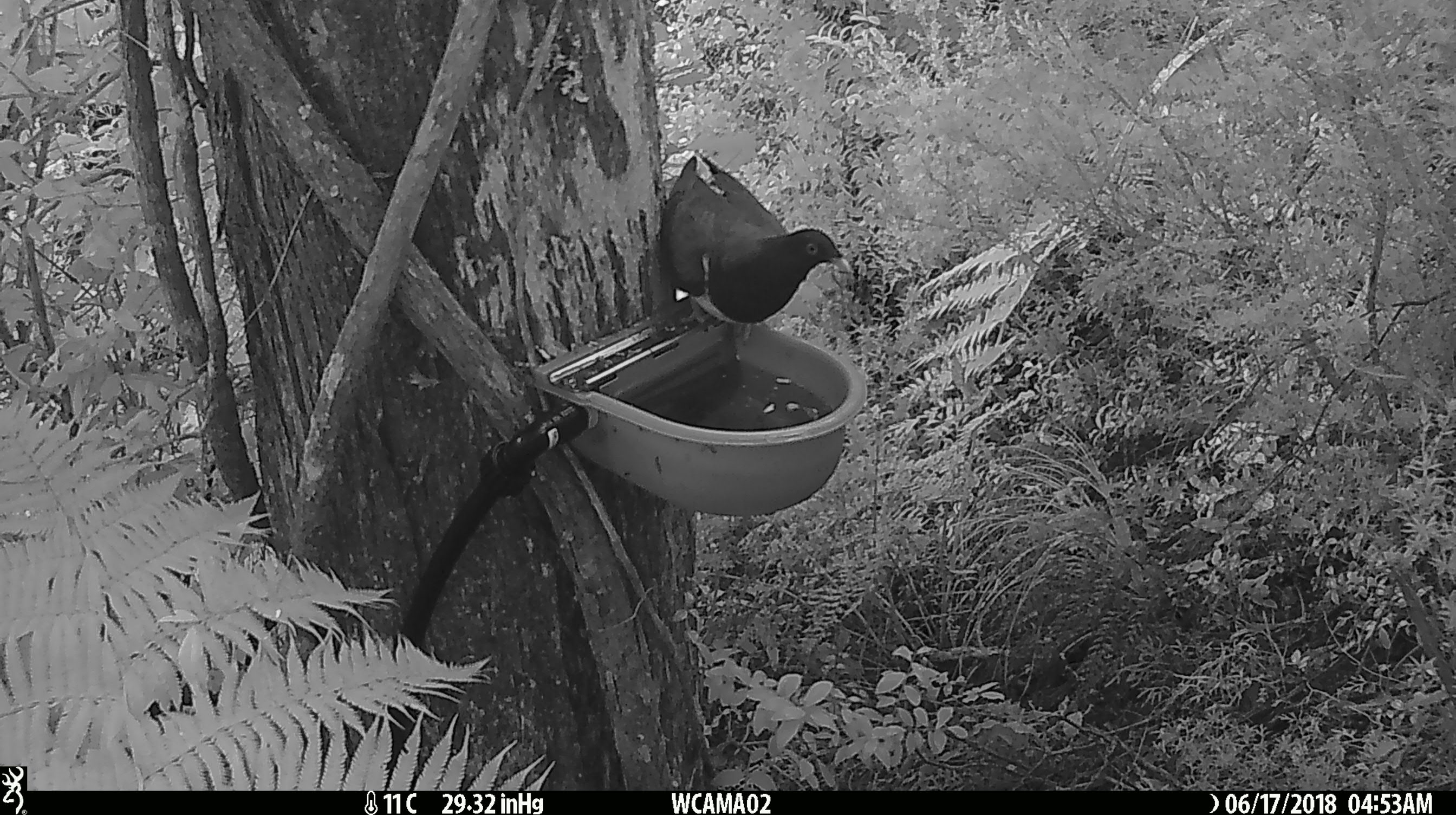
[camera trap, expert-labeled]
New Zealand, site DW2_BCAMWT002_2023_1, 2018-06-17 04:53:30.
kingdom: Animalia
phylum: Chordata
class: Aves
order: Columbiformes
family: Columbidae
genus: Hemiphaga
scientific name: Hemiphaga novaeseelandiae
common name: new zealand pigeon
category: kereru